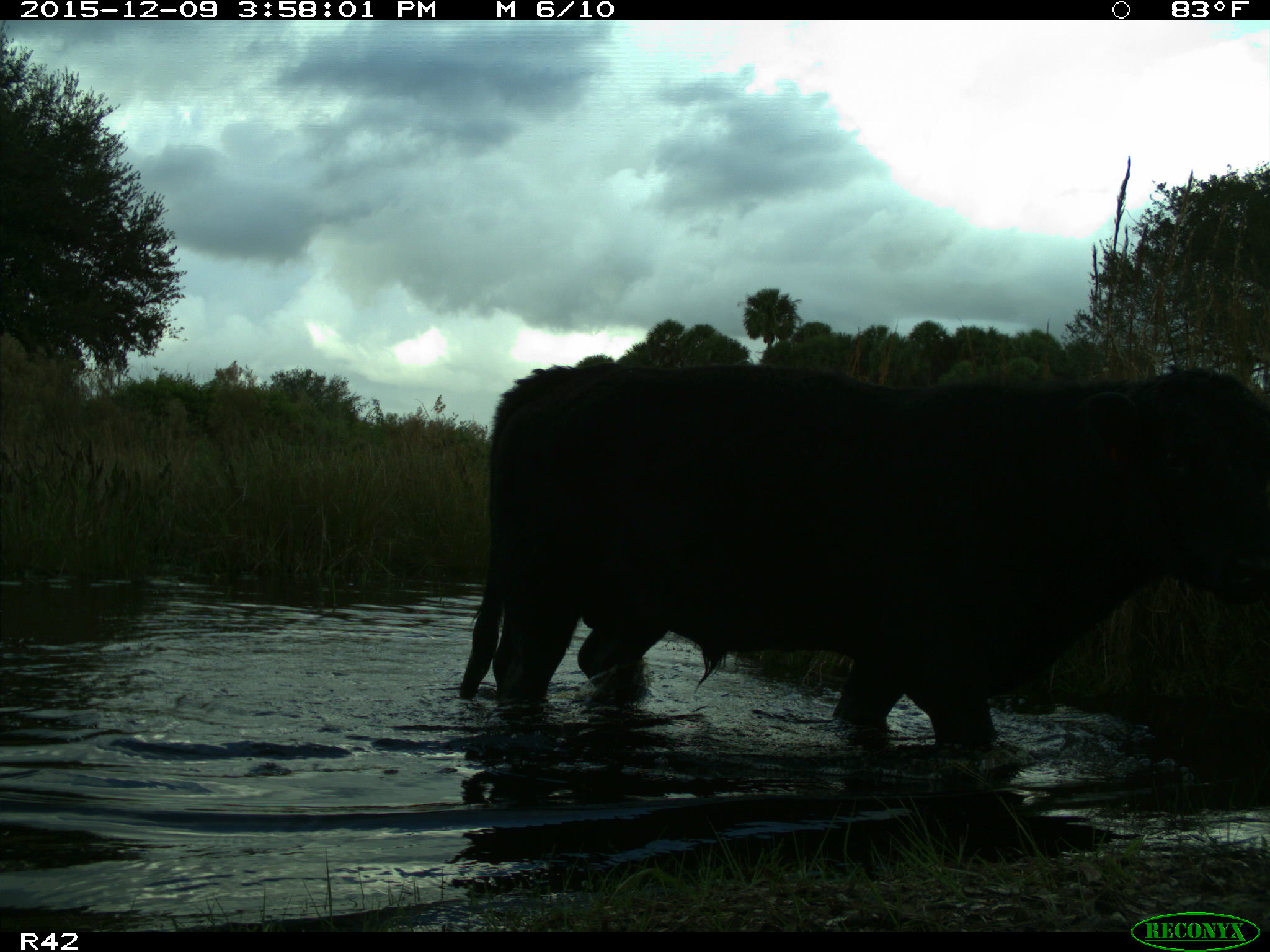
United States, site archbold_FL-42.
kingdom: Animalia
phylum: Chordata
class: Mammalia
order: Artiodactyla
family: Bovidae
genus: Bos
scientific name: Bos taurus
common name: domestic cow